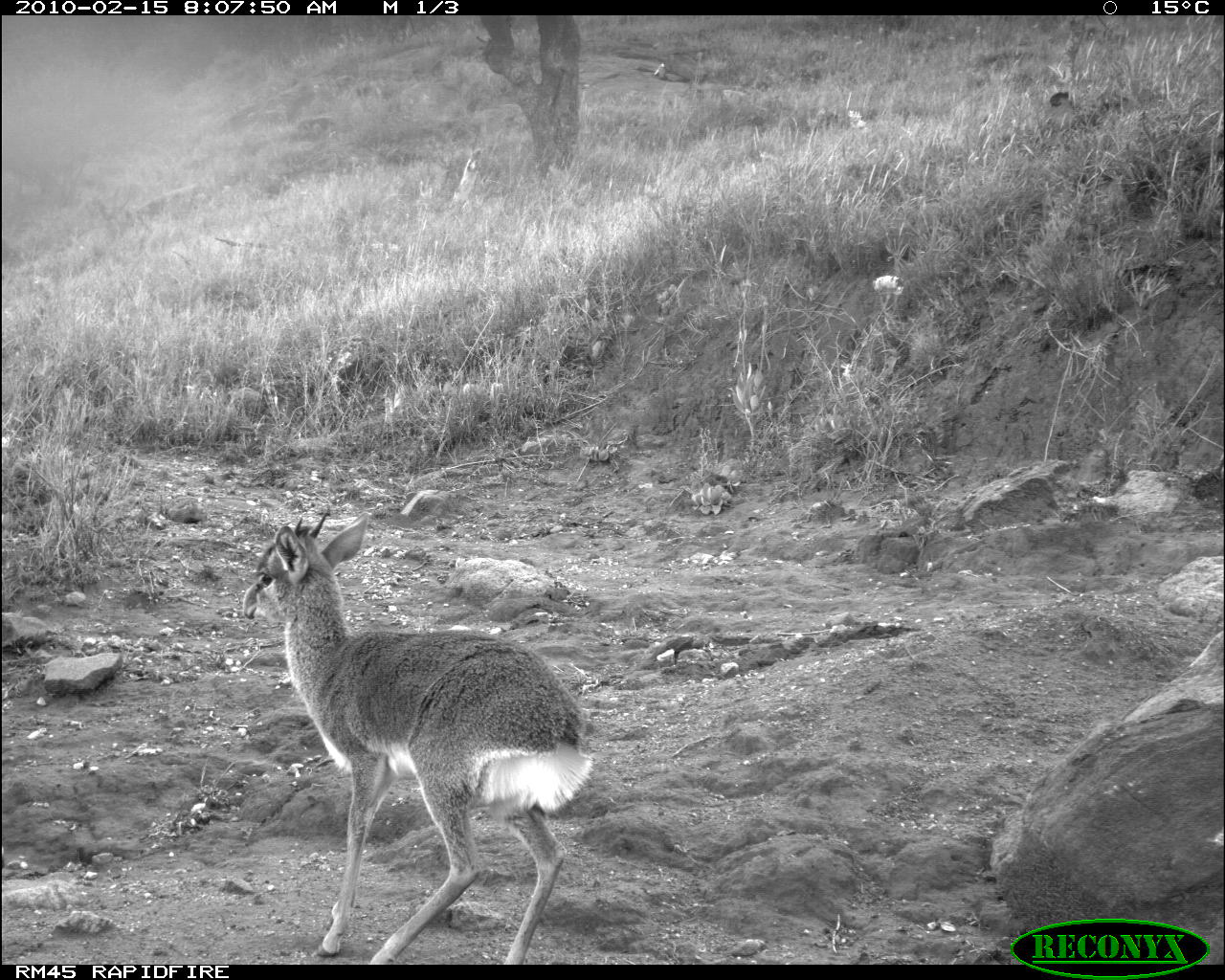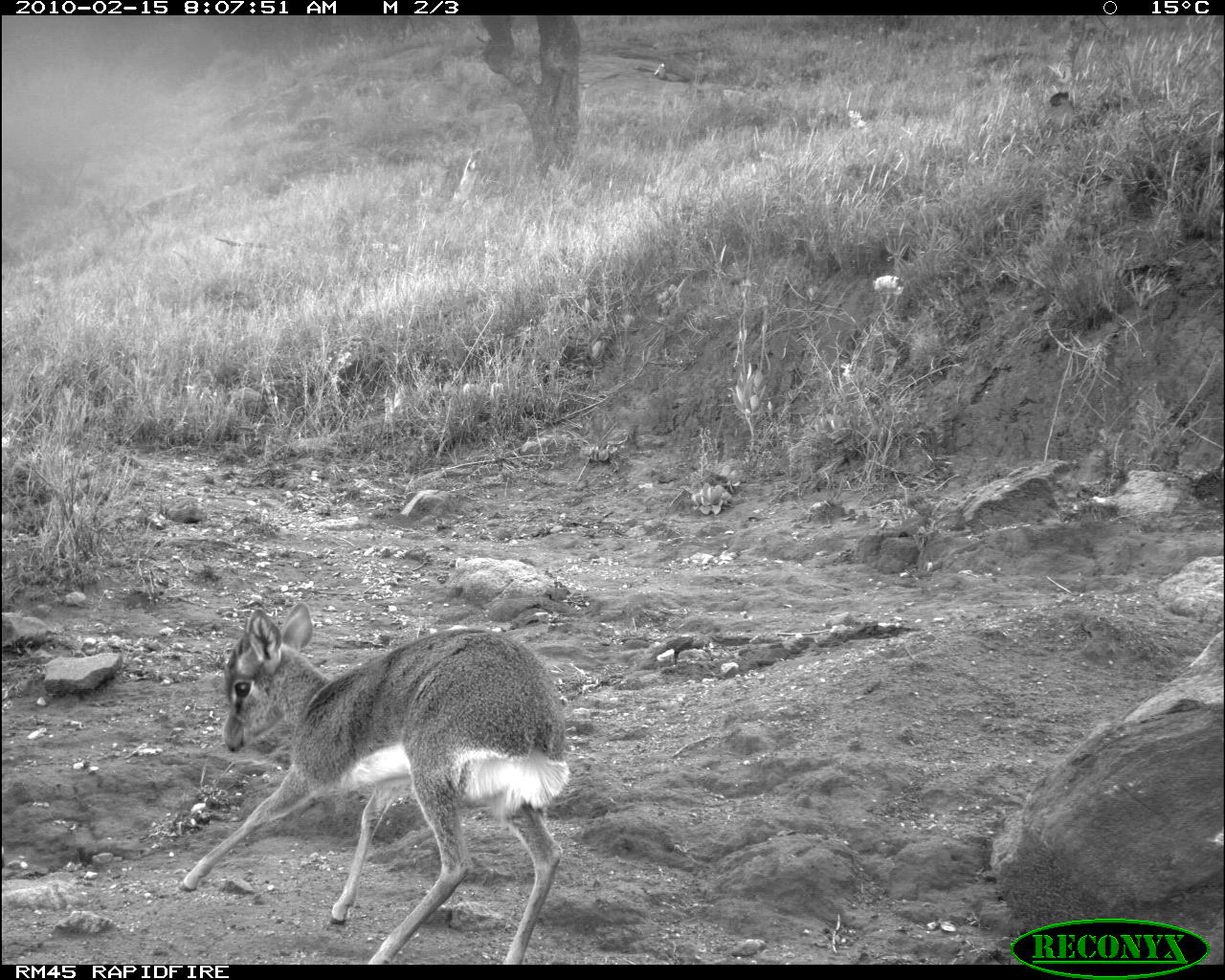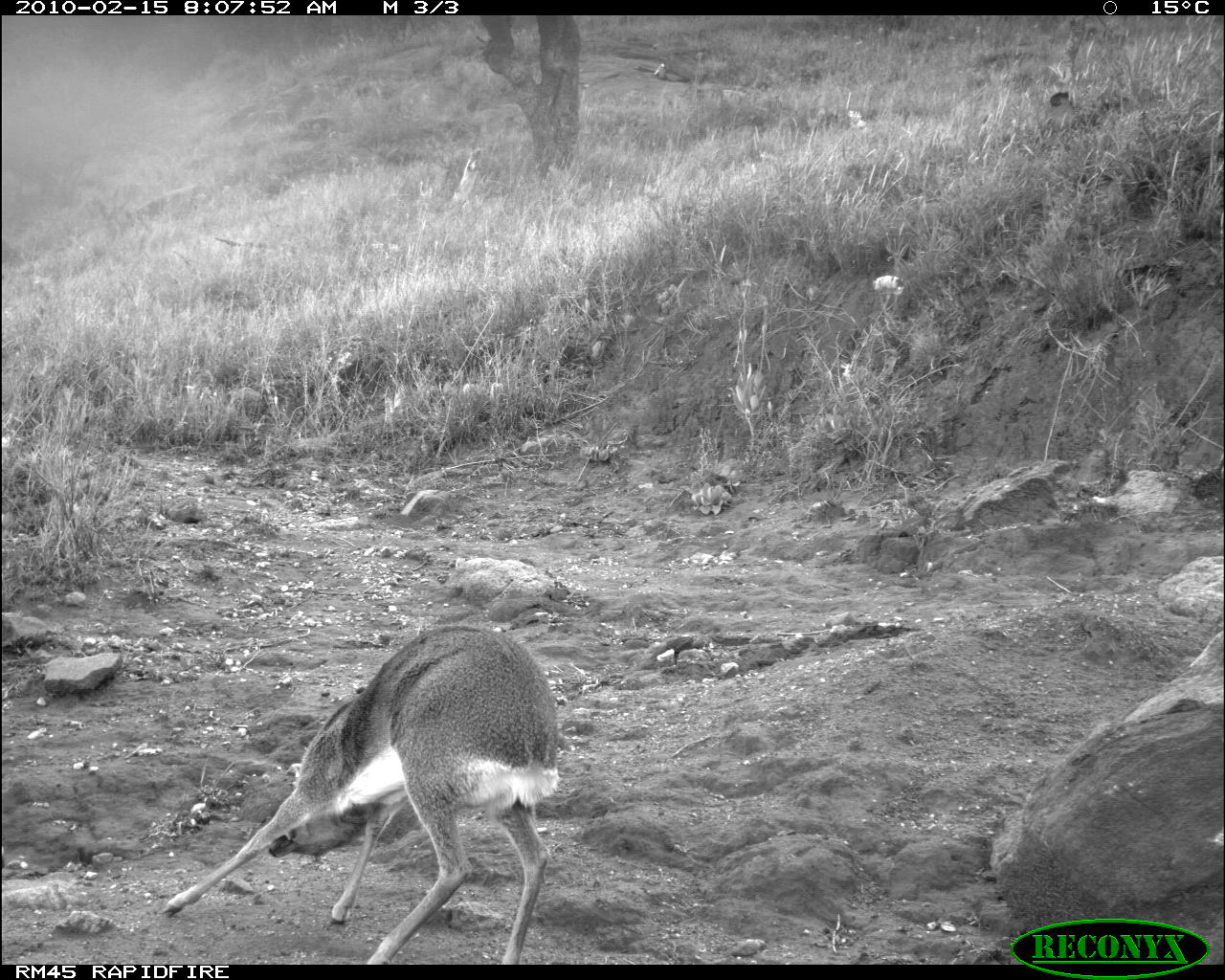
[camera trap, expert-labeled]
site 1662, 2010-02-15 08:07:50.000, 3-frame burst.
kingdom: Animalia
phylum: Chordata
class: Mammalia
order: Artiodactyla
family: Bovidae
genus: Madoqua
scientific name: Madoqua guentheri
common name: günther's dik-dik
Madoqua guentheri (günther's dik-dik), count 1.